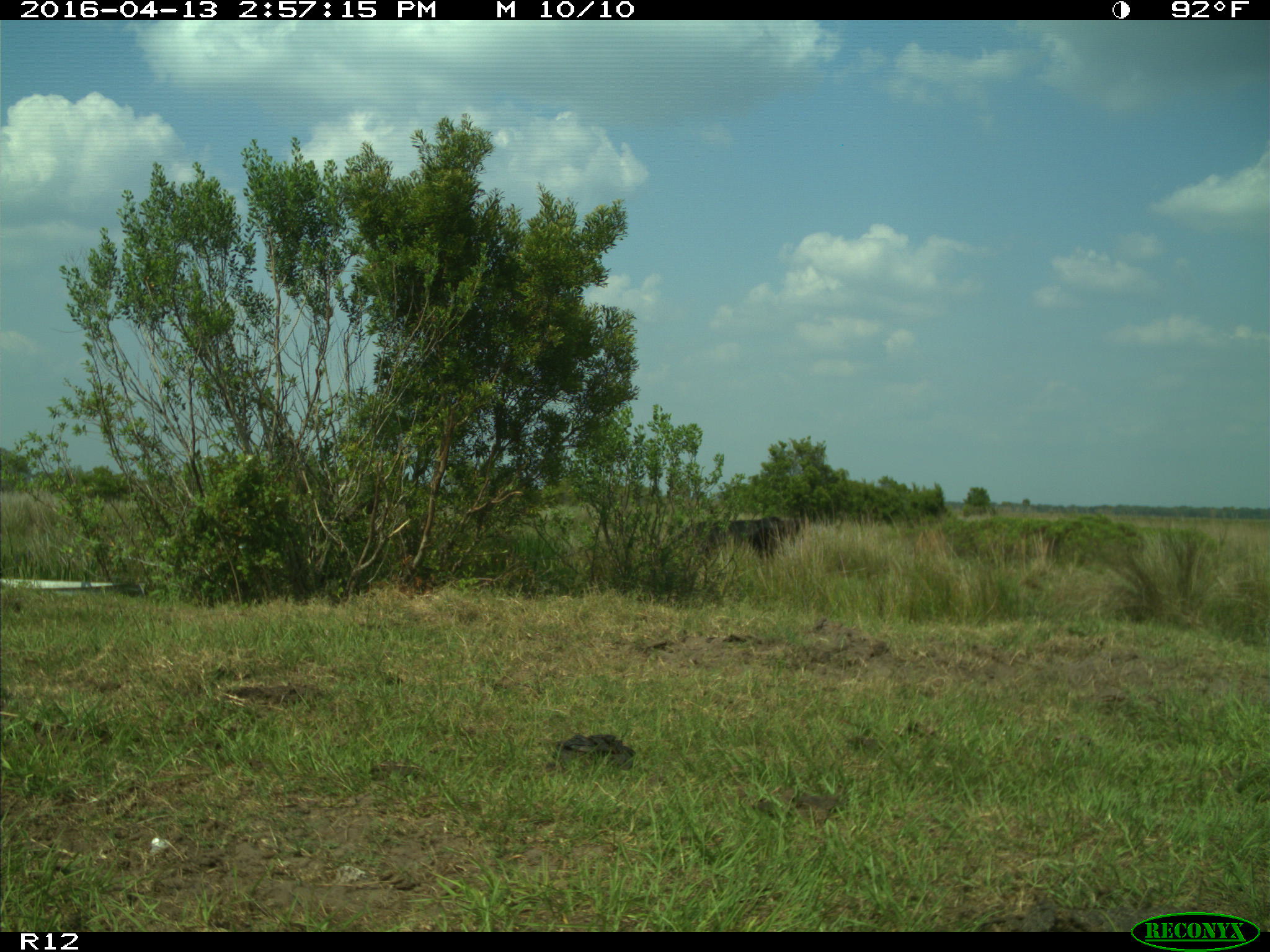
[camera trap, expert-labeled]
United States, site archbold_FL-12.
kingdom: Animalia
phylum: Chordata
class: Mammalia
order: Artiodactyla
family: Bovidae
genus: Bos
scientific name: Bos taurus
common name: domestic cow